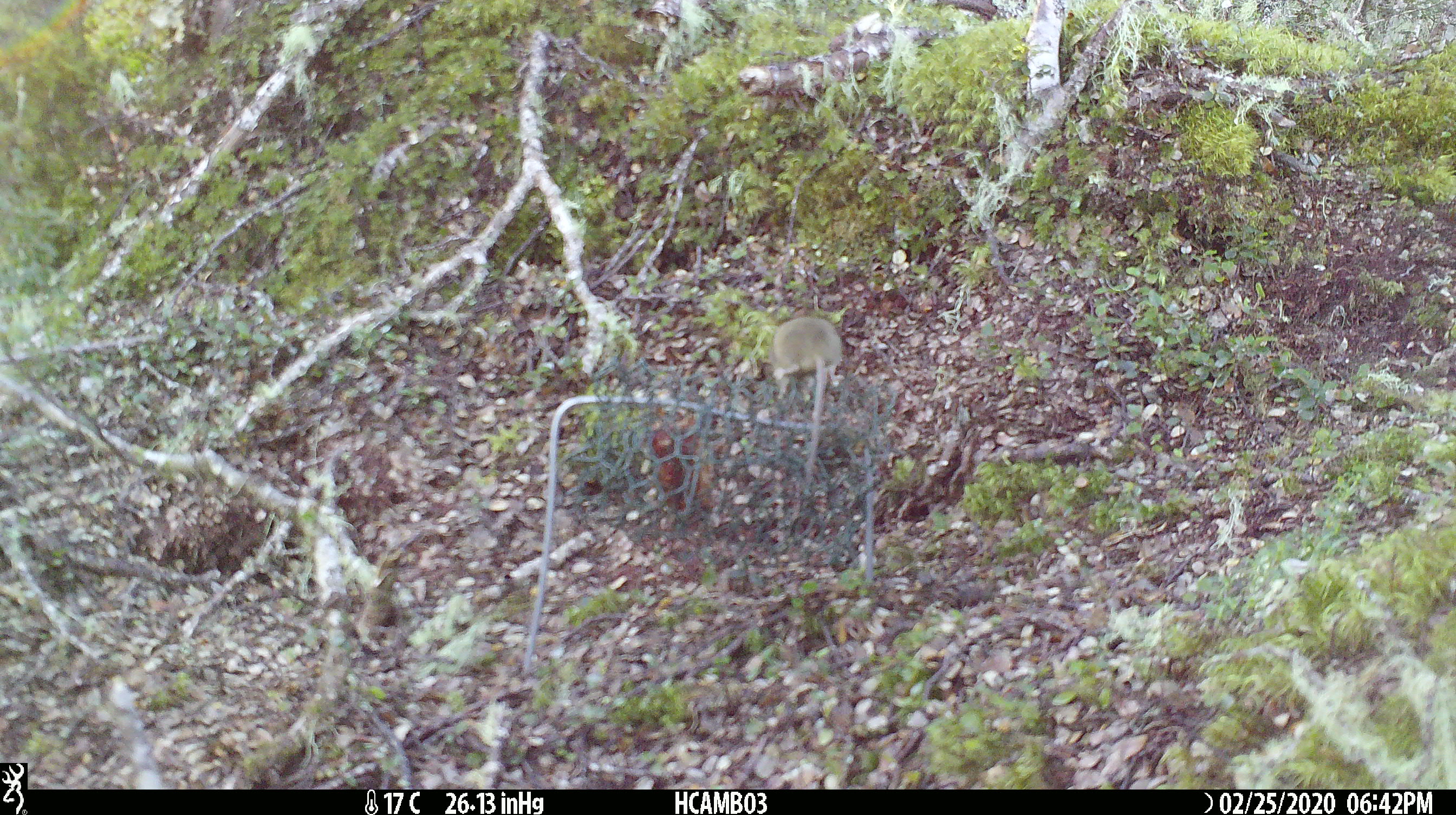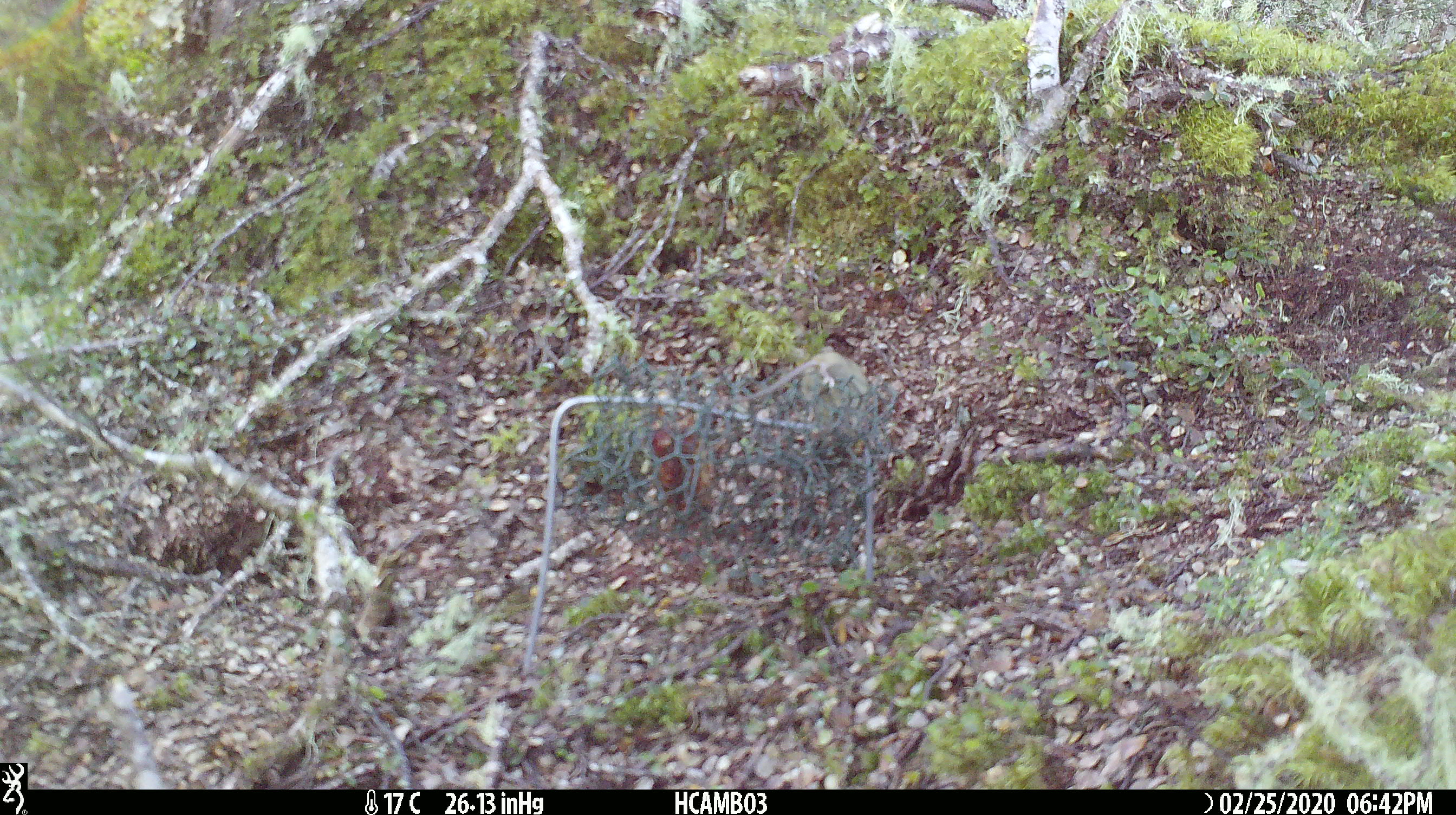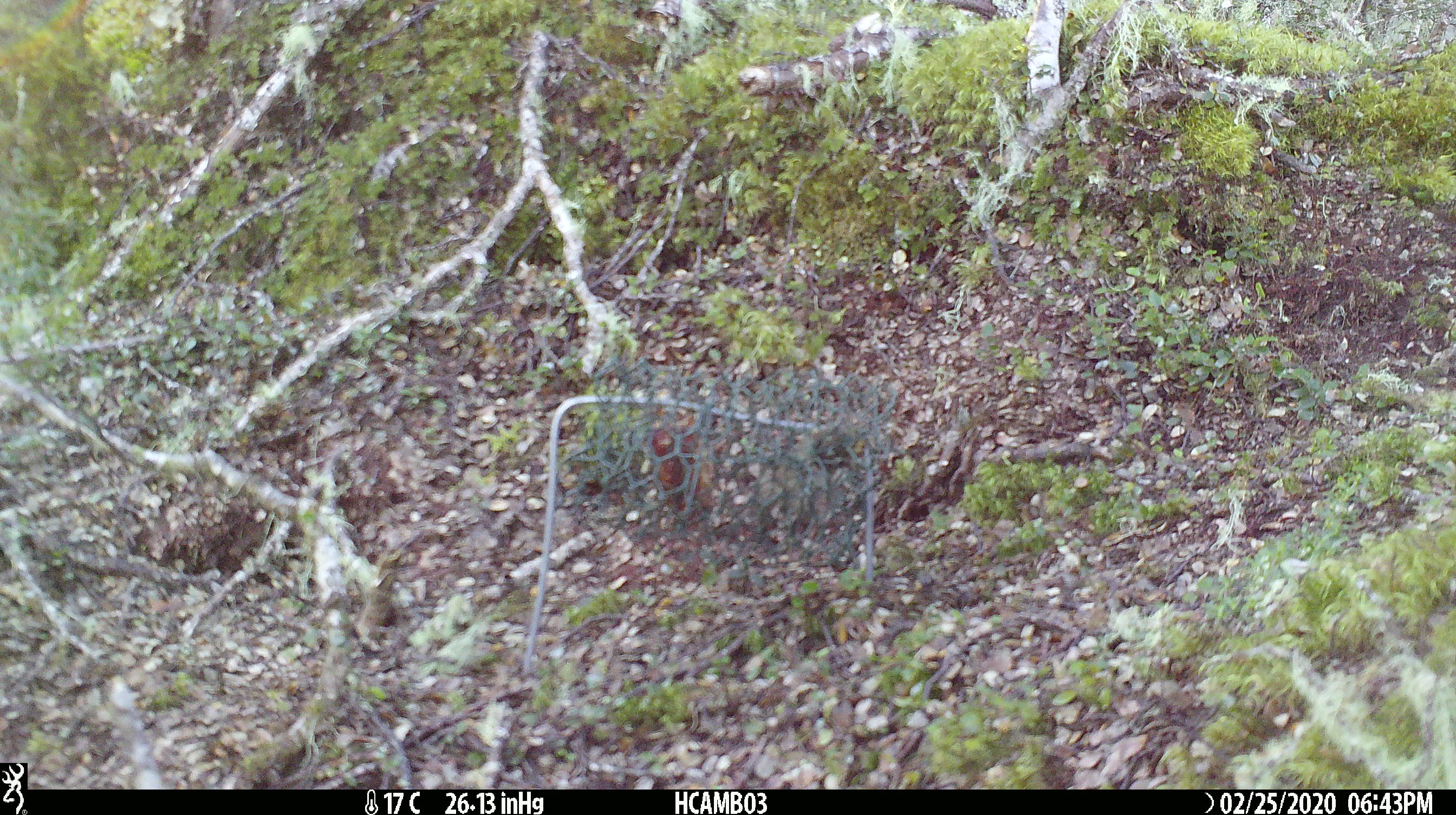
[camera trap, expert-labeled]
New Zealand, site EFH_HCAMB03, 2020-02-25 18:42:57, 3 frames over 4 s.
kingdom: Animalia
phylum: Chordata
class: Mammalia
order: Rodentia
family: Muridae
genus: Mus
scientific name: Mus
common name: mouse